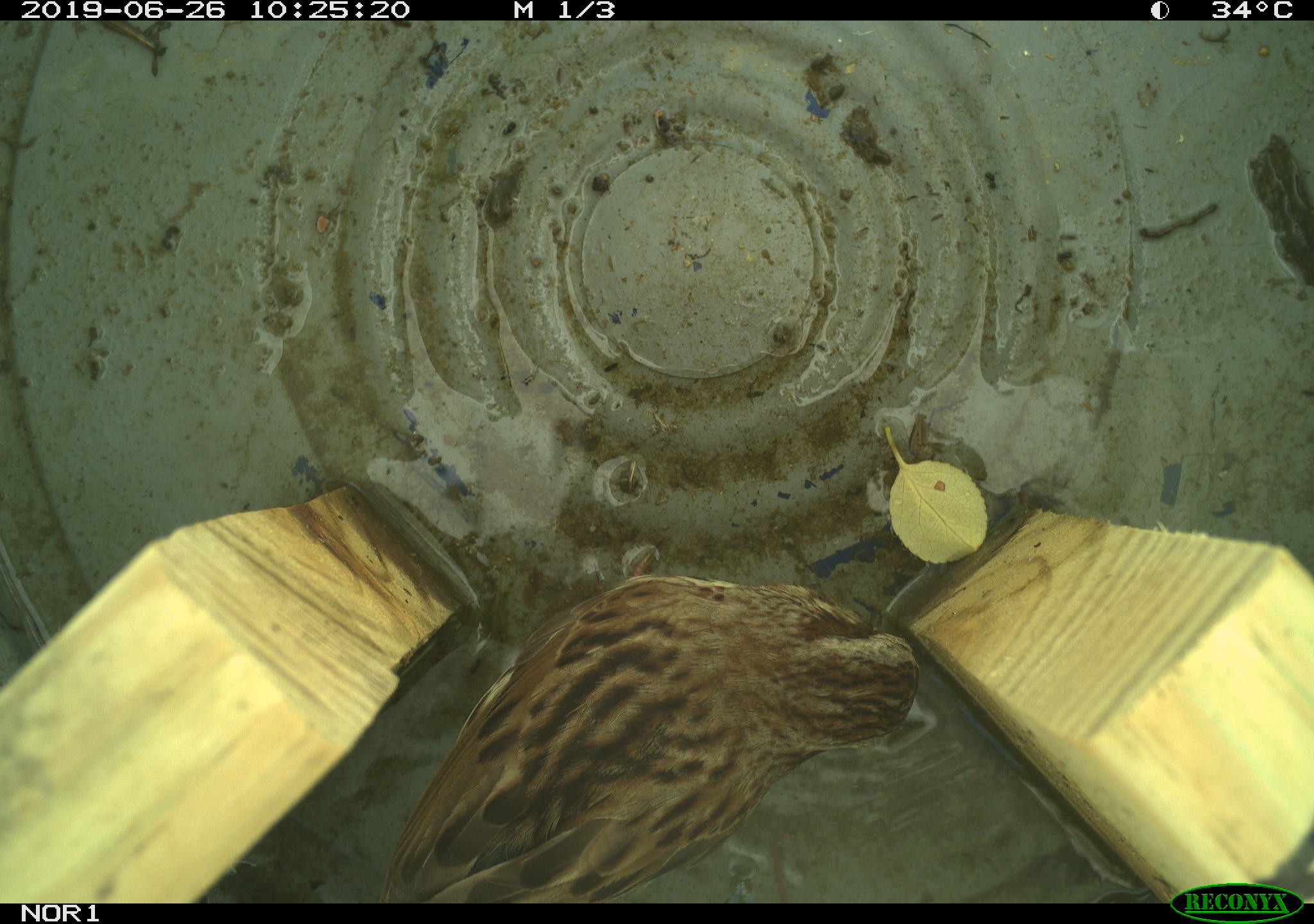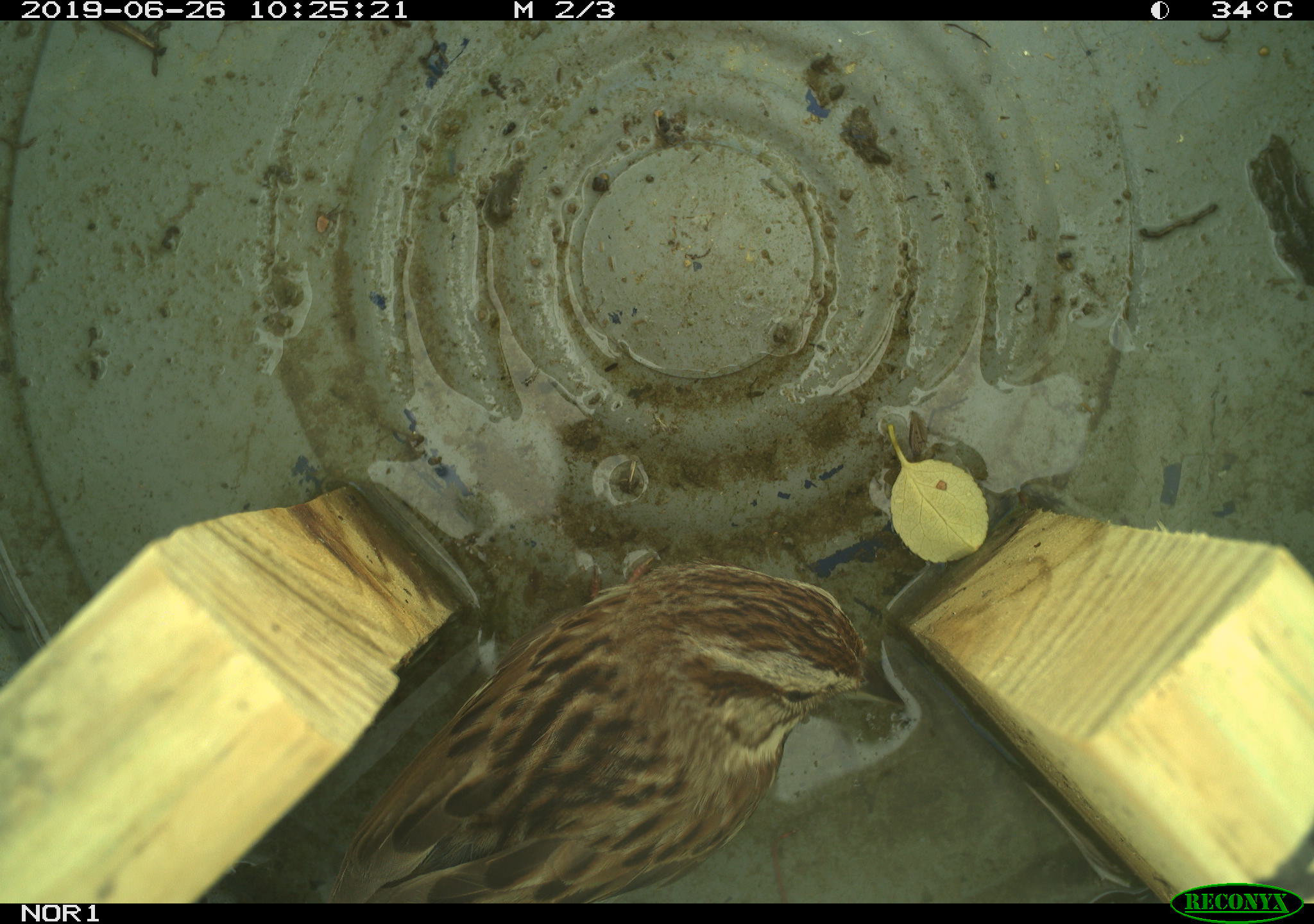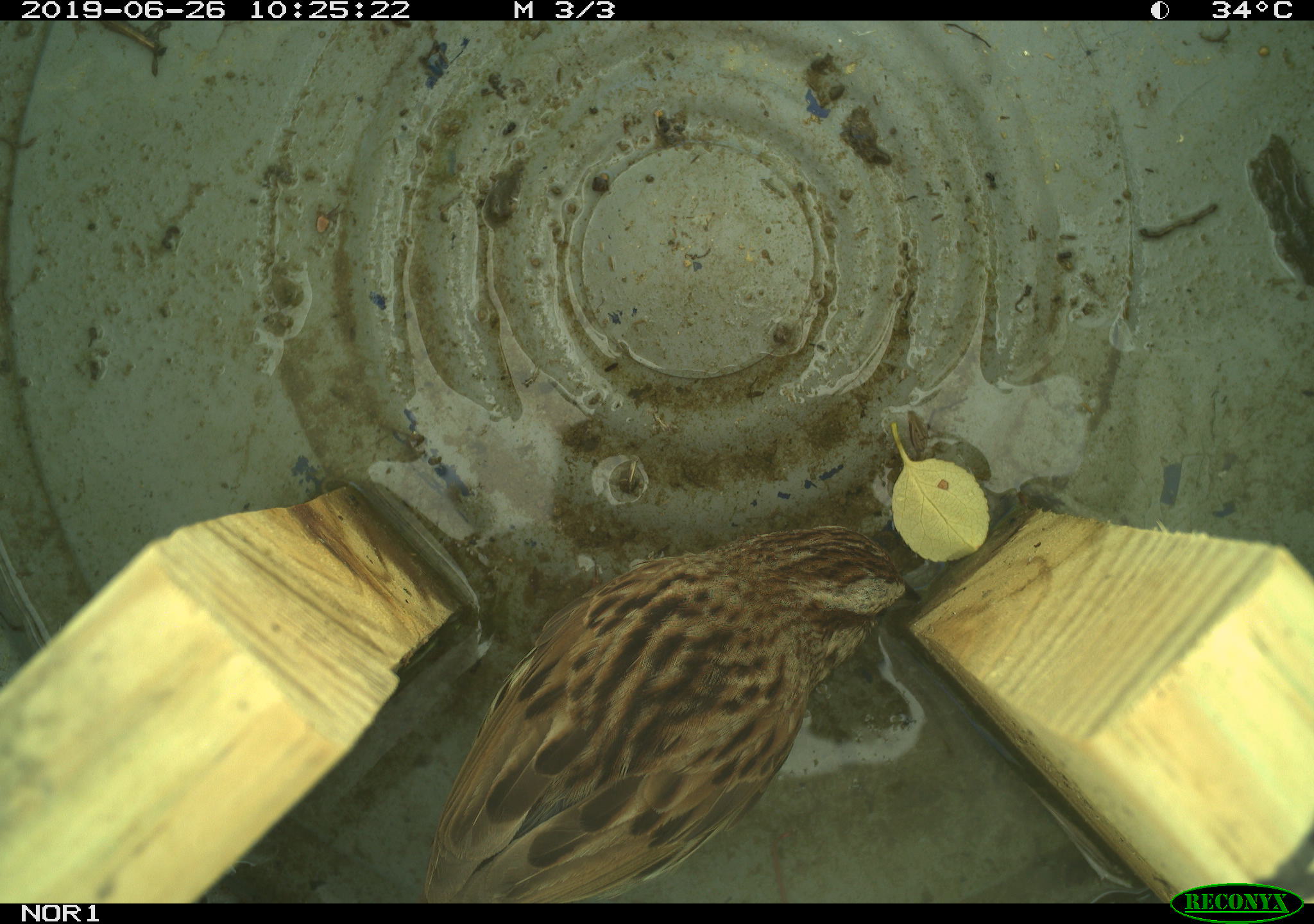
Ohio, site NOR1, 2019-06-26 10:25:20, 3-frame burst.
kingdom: Animalia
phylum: Chordata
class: Aves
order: Passeriformes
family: Passerellidae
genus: Melospiza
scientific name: Melospiza melodia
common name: song sparrow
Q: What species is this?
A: Song sparrow (Melospiza melodia).